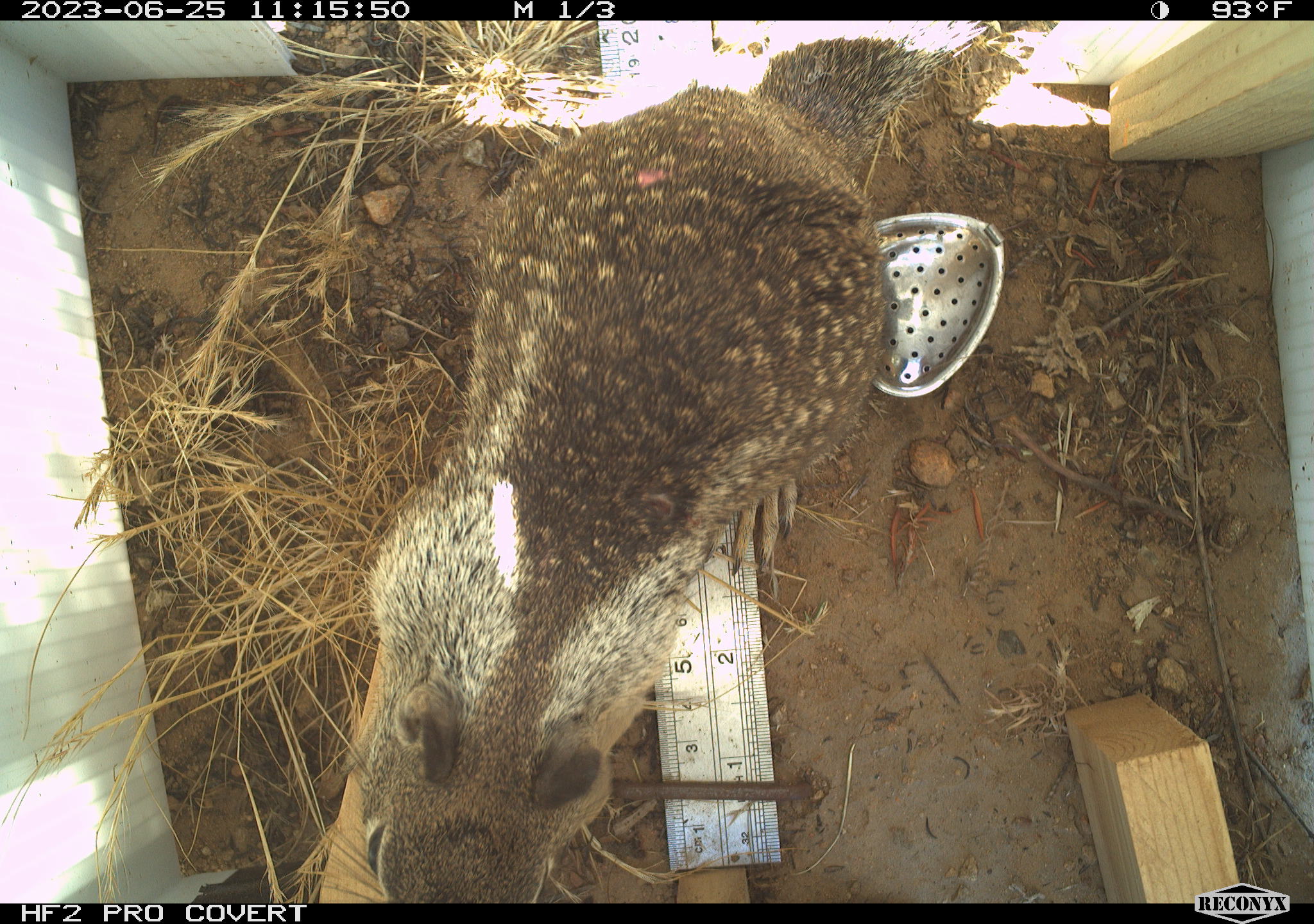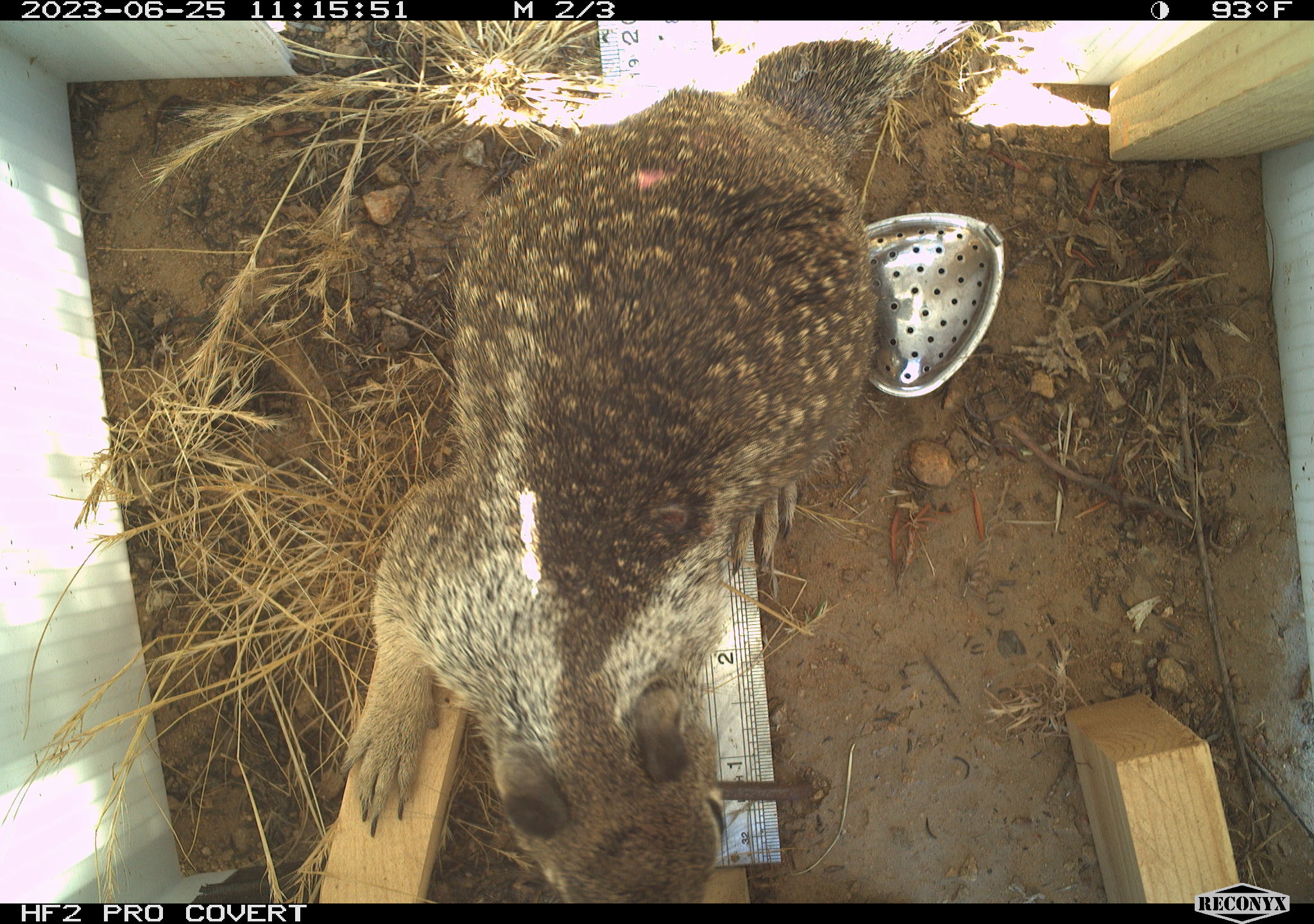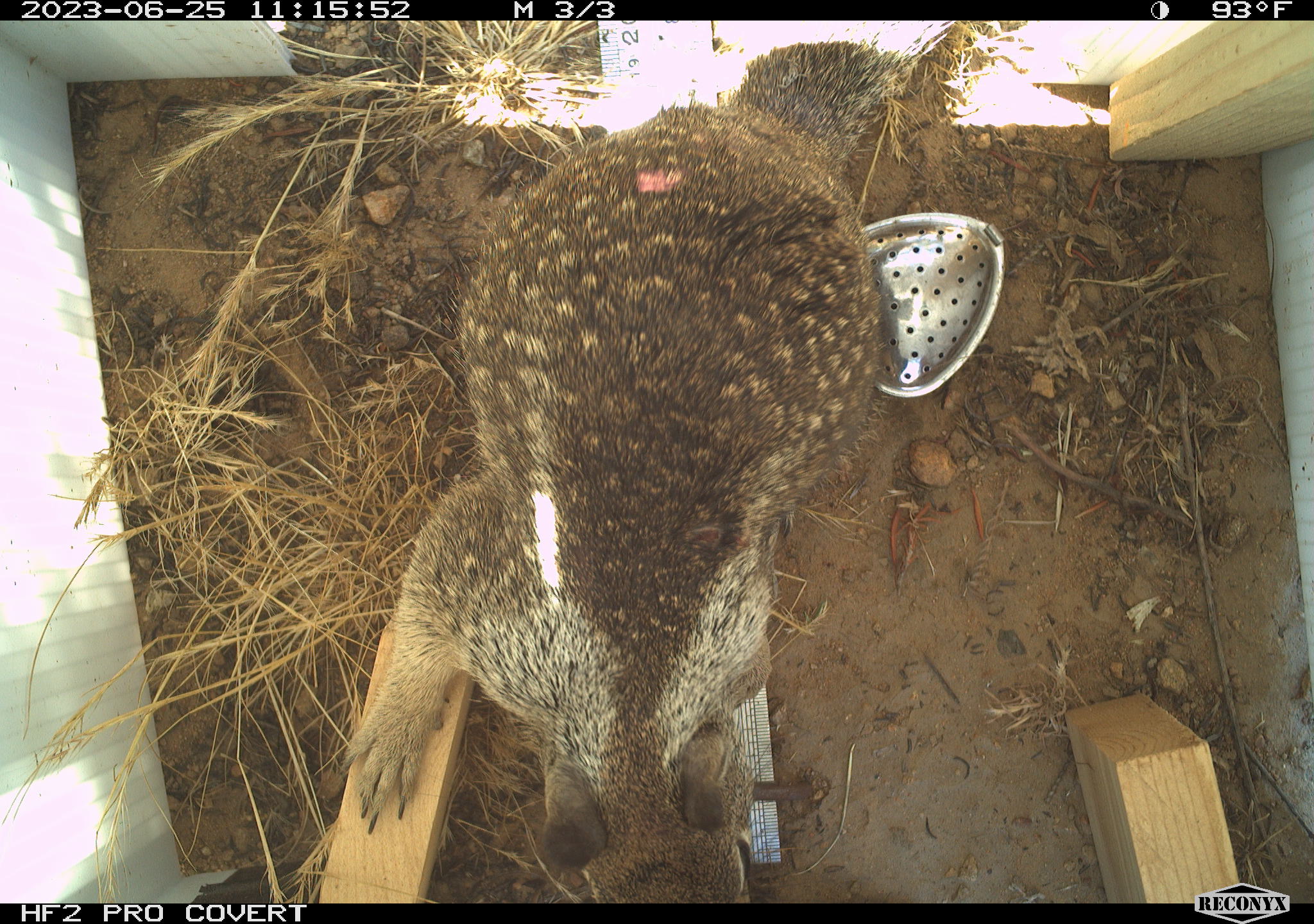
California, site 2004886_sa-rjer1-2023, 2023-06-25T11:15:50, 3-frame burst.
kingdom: Animalia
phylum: Chordata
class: Mammalia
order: Rodentia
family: Sciuridae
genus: Otospermophilus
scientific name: Otospermophilus beecheyi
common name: california ground squirrel